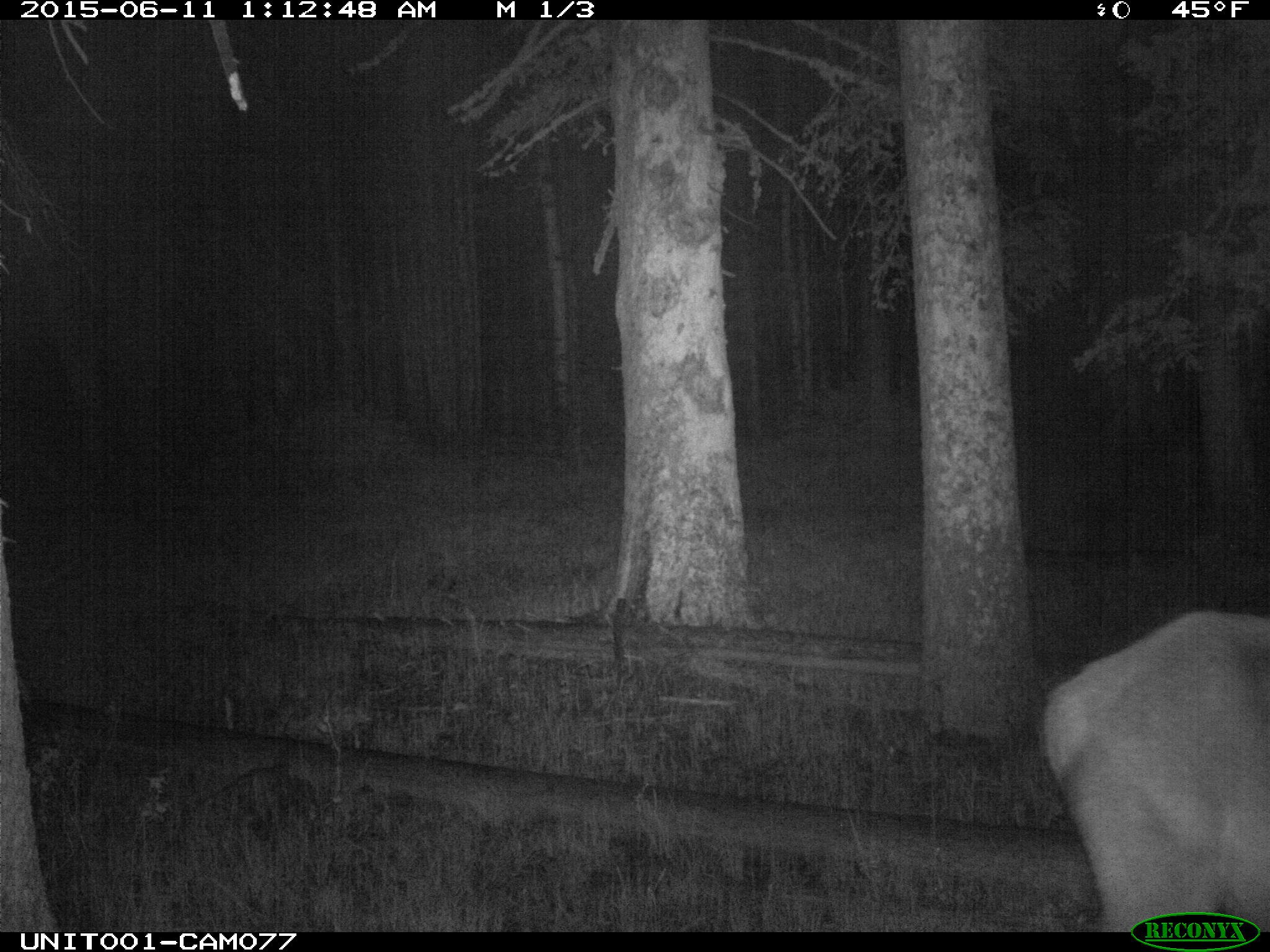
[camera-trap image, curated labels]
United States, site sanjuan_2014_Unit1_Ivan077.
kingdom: Animalia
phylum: Chordata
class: Mammalia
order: Artiodactyla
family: Cervidae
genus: Cervus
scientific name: Cervus elaphus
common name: red deer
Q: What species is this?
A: Cervus elaphus (red deer).